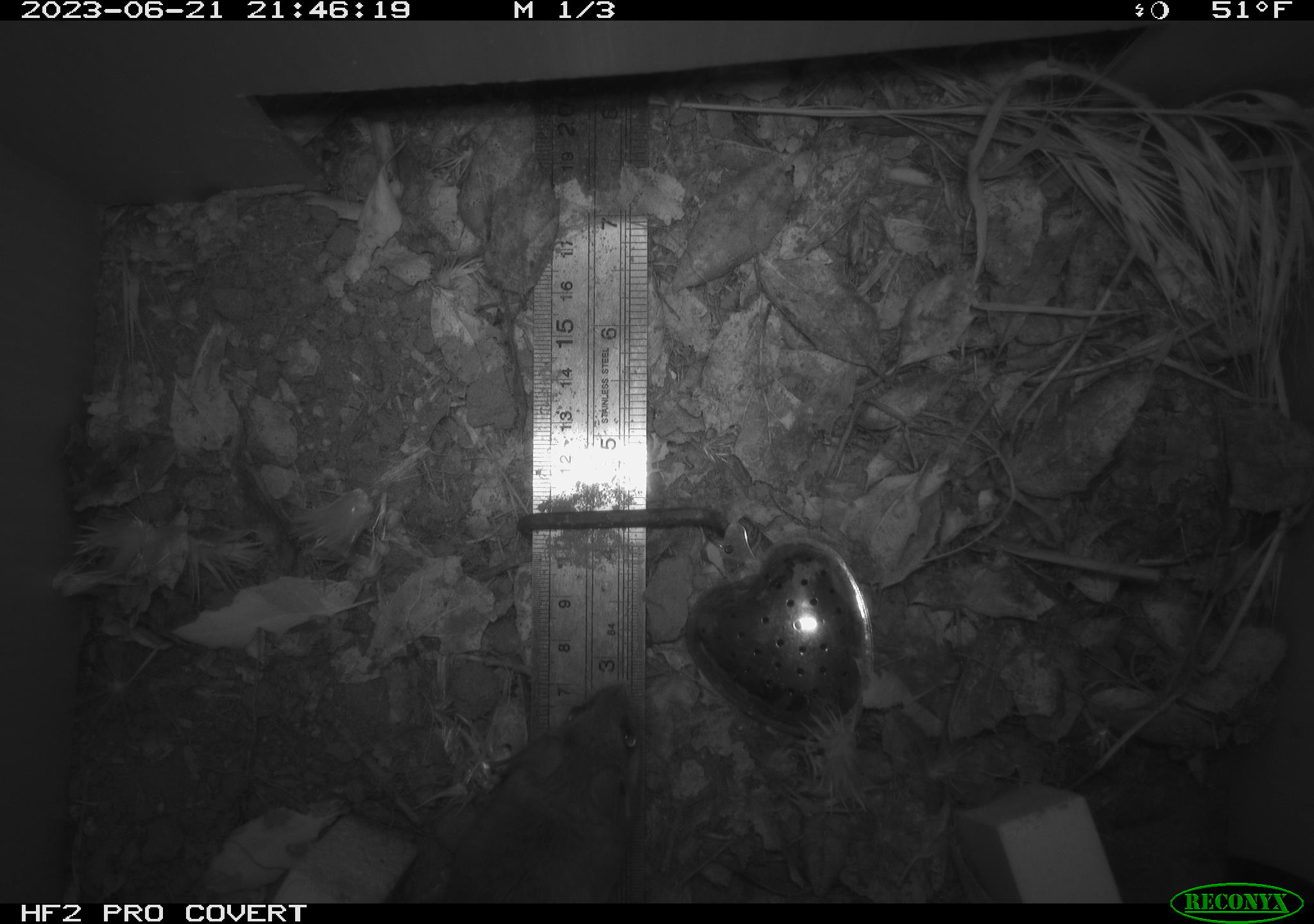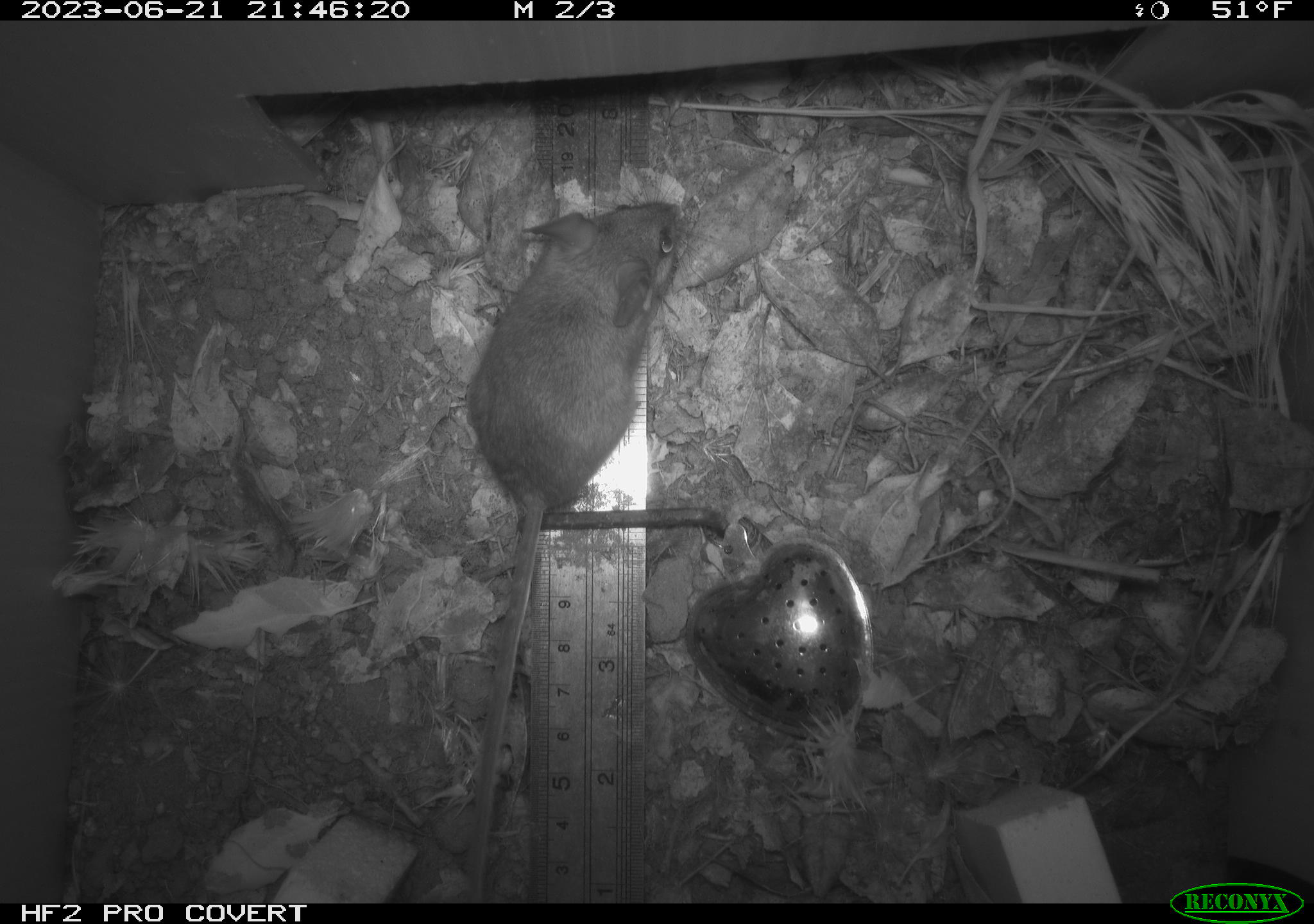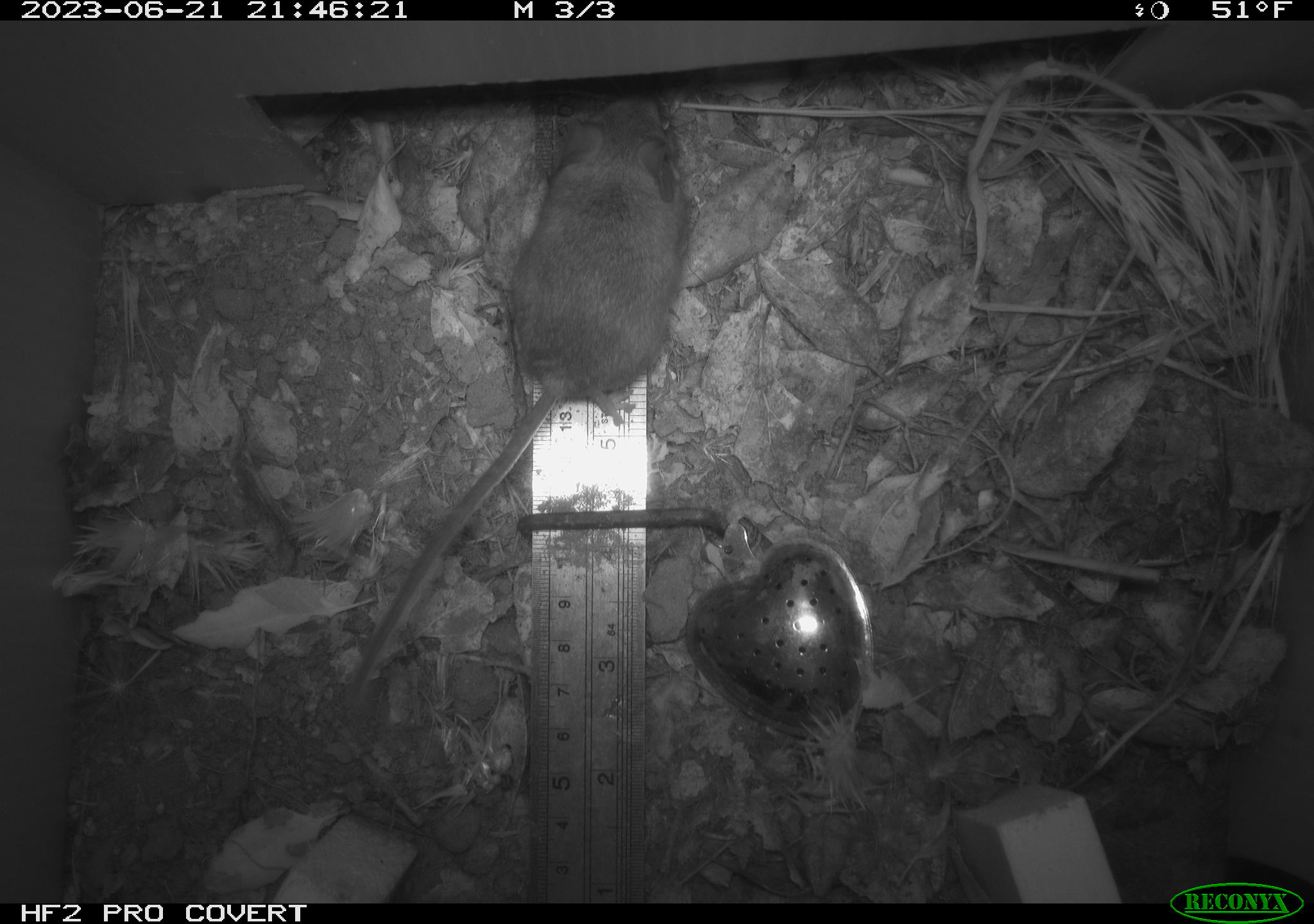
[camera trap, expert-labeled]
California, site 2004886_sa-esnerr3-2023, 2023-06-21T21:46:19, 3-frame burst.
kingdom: Animalia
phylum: Chordata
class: Mammalia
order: Rodentia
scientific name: Rodentia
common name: mouse species